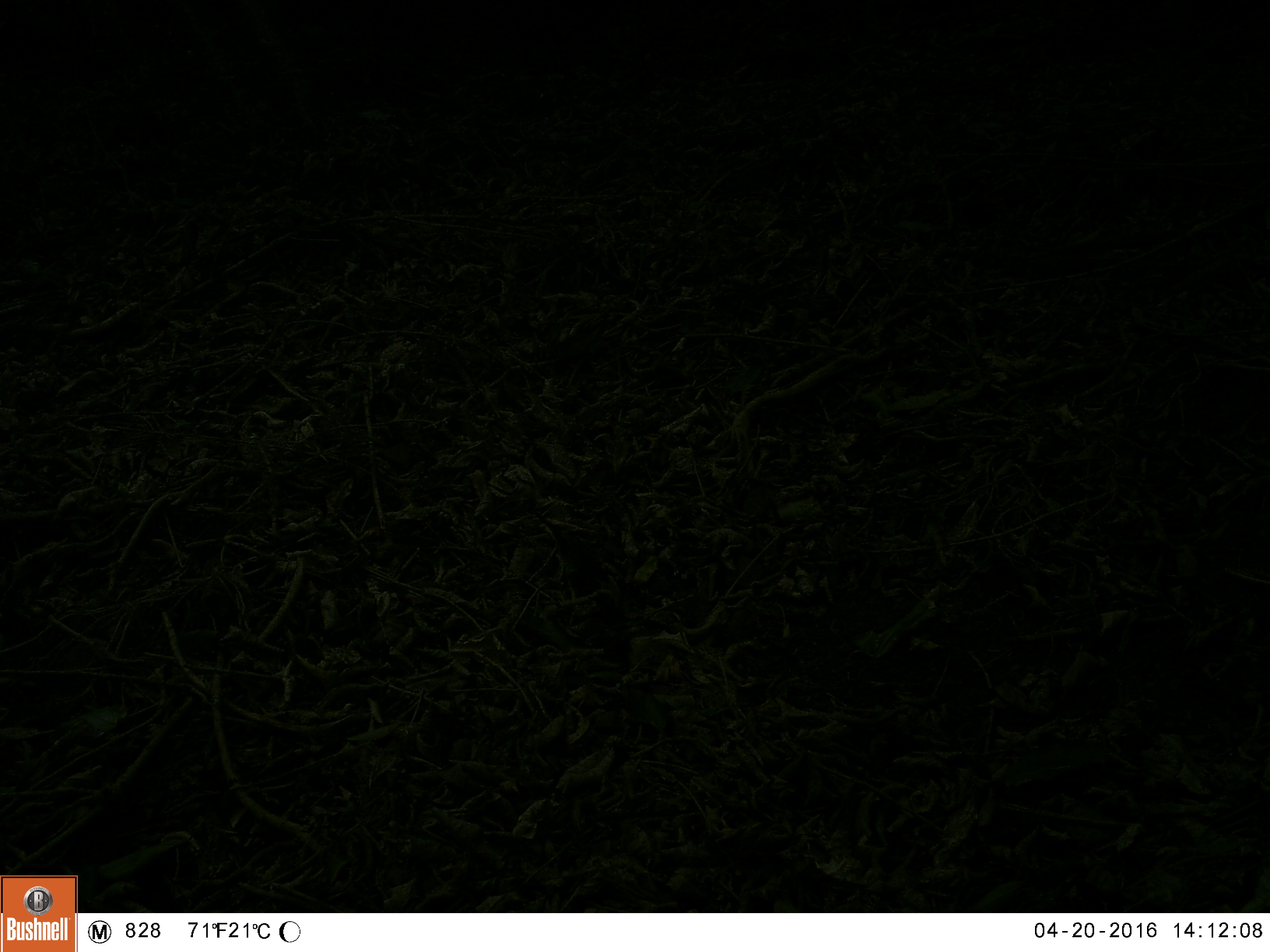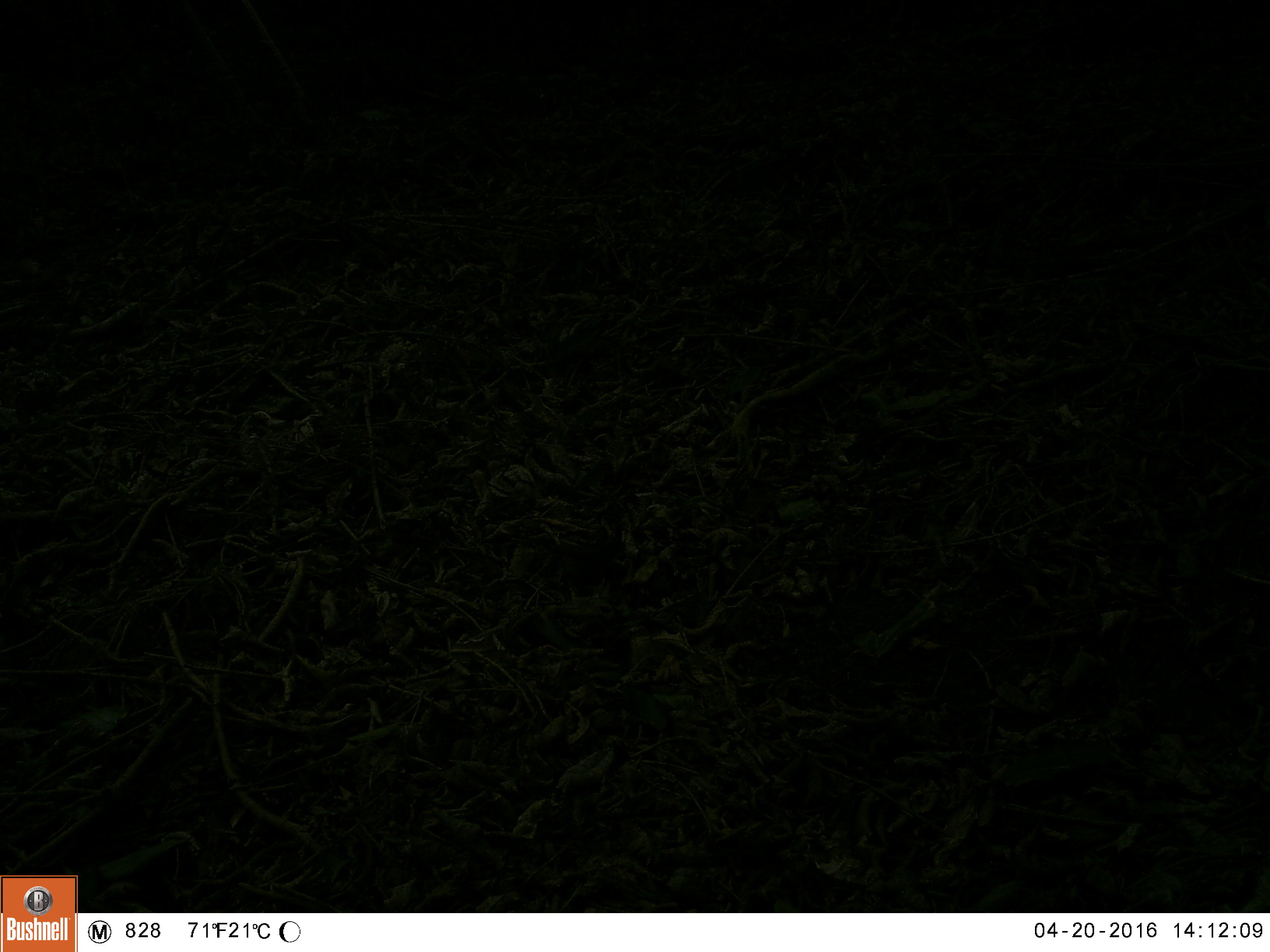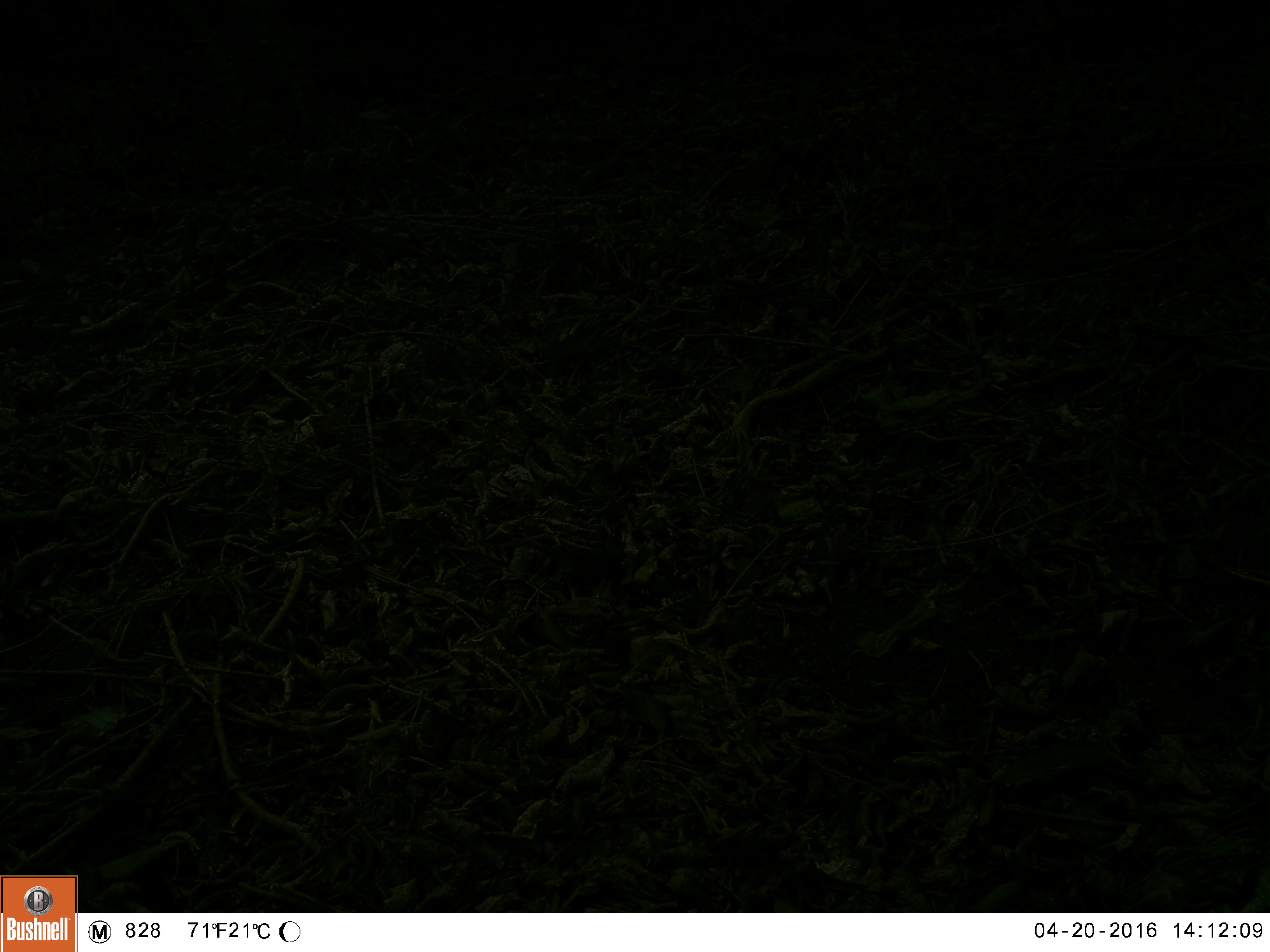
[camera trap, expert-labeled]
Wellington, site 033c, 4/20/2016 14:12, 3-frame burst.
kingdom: Animalia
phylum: Chordata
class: Aves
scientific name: Aves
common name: bird